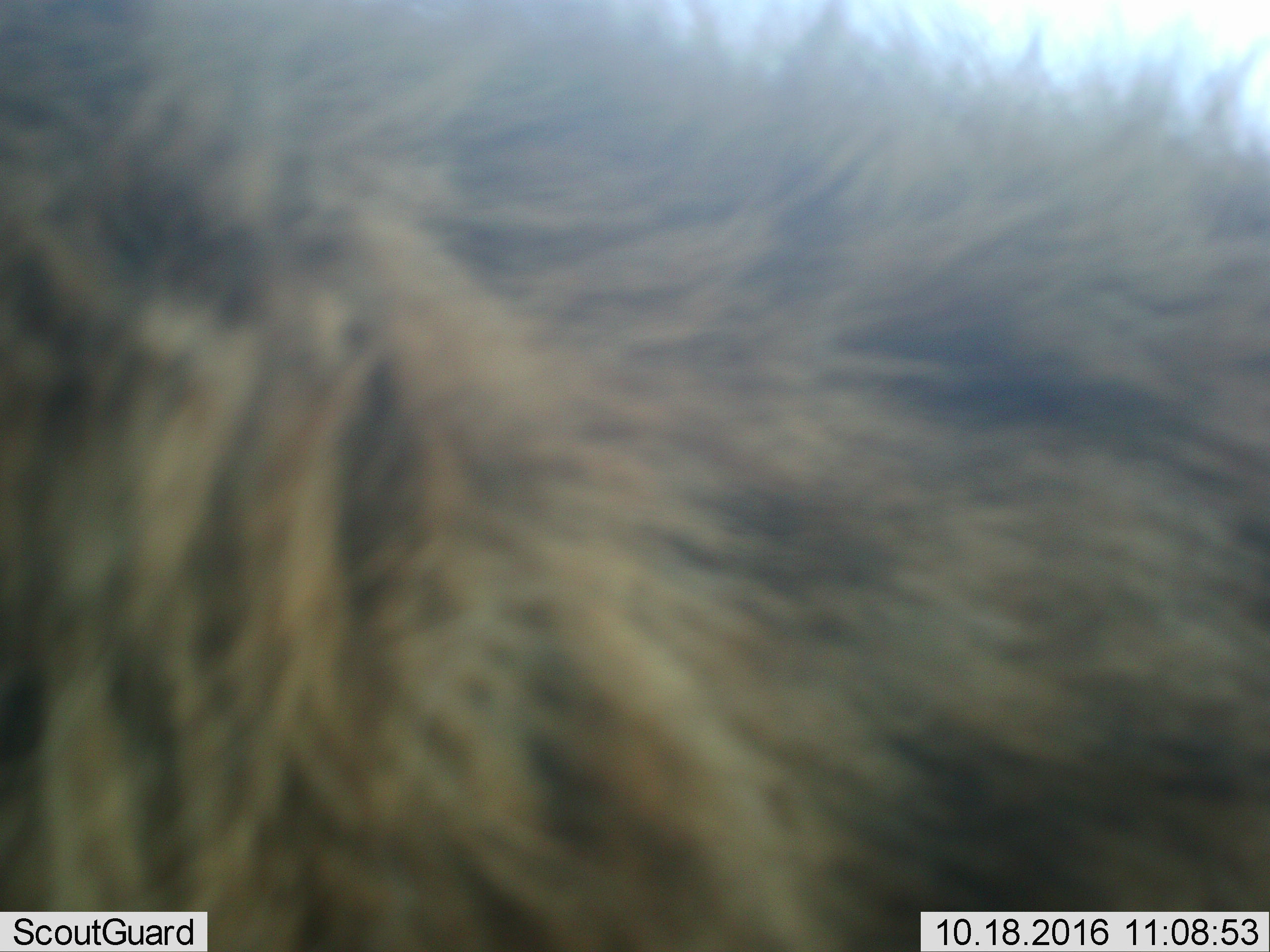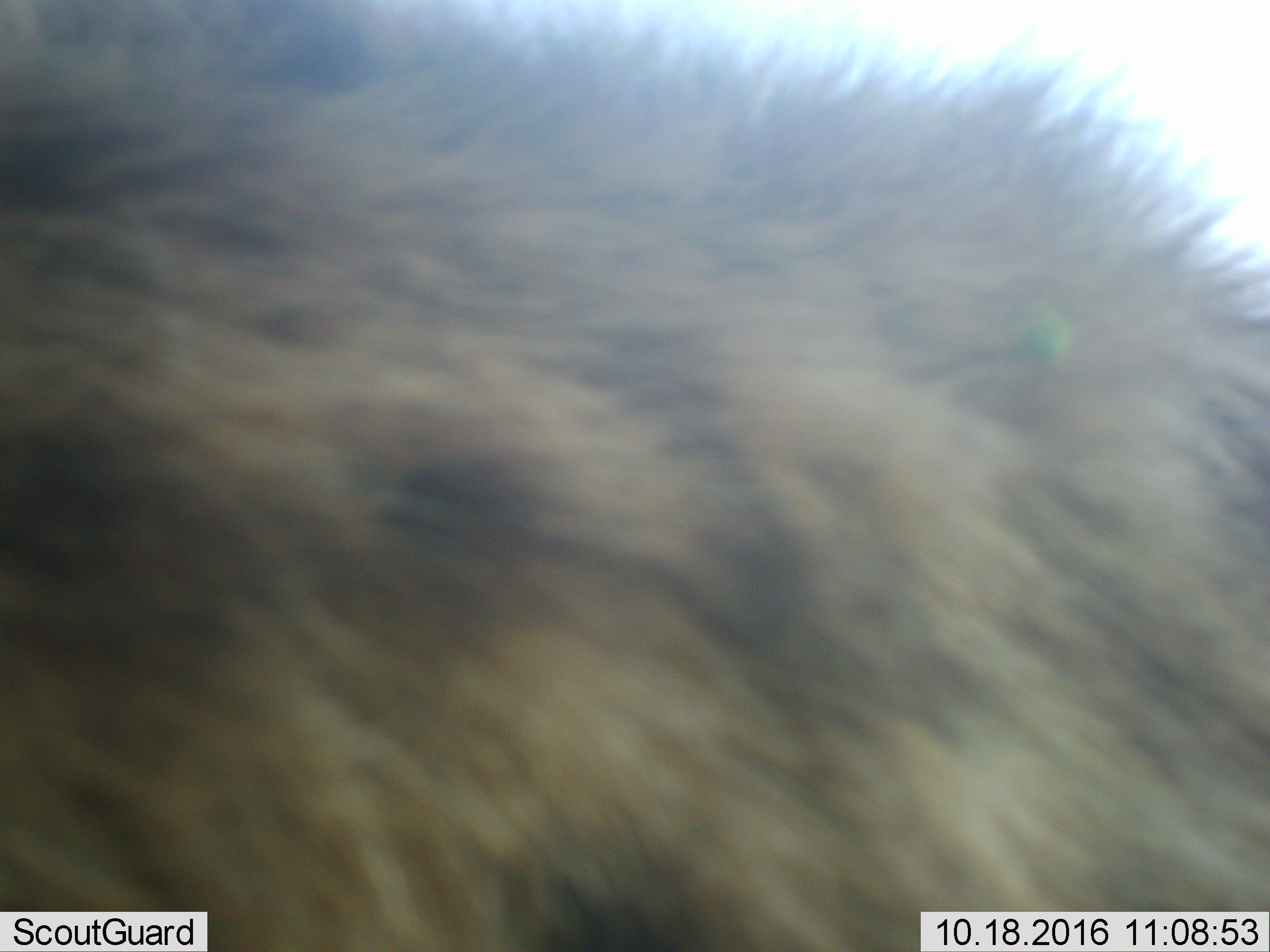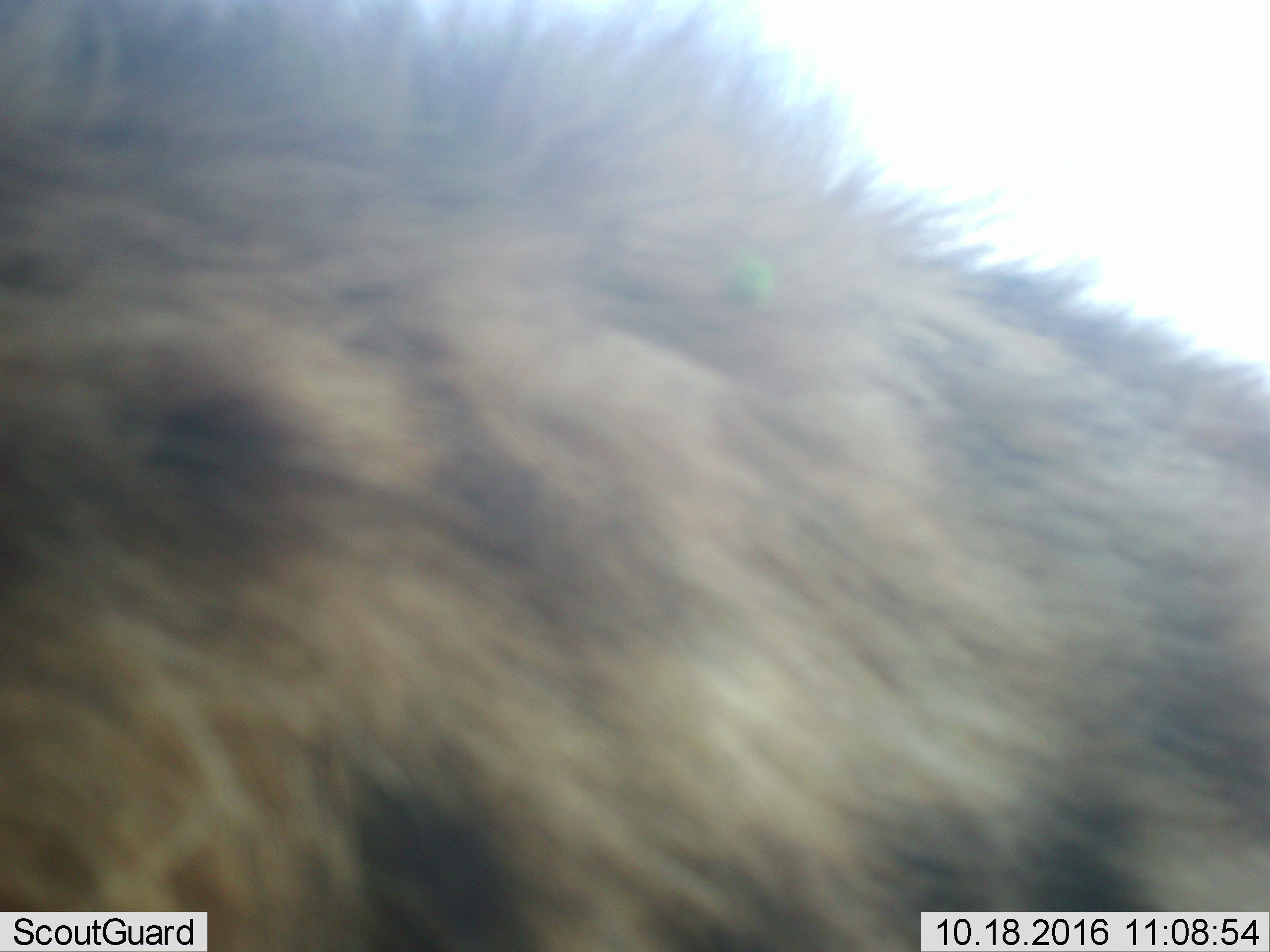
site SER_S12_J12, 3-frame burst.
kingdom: Animalia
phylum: Chordata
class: Mammalia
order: Carnivora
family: Hyaenidae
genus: Crocuta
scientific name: Crocuta crocuta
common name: spotted hyena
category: hyenaspotted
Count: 1.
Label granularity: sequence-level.